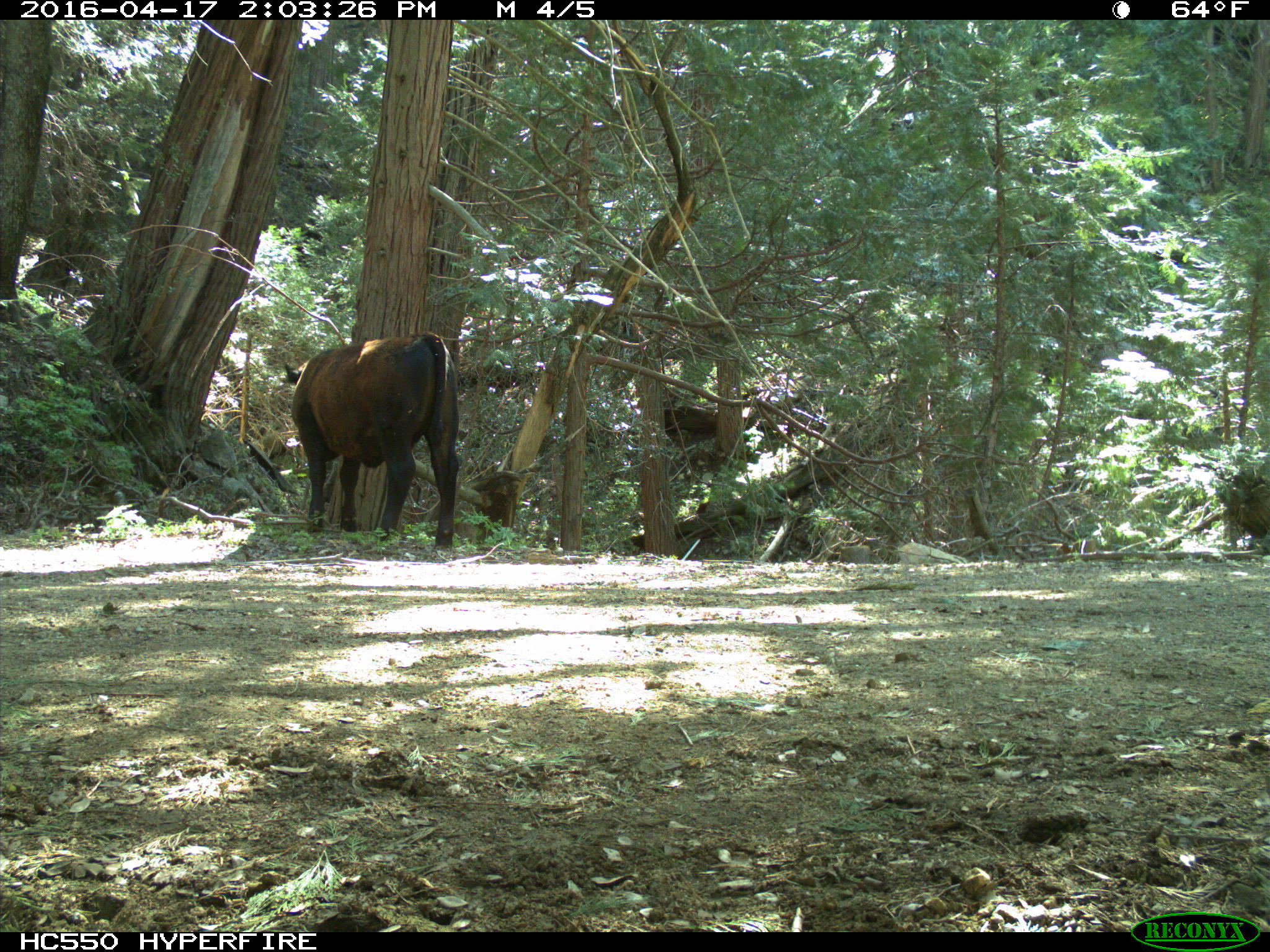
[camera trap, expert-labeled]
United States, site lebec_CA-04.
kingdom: Animalia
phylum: Chordata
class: Mammalia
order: Artiodactyla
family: Bovidae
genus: Bos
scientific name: Bos taurus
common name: domestic cow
Bos taurus (domestic cow).